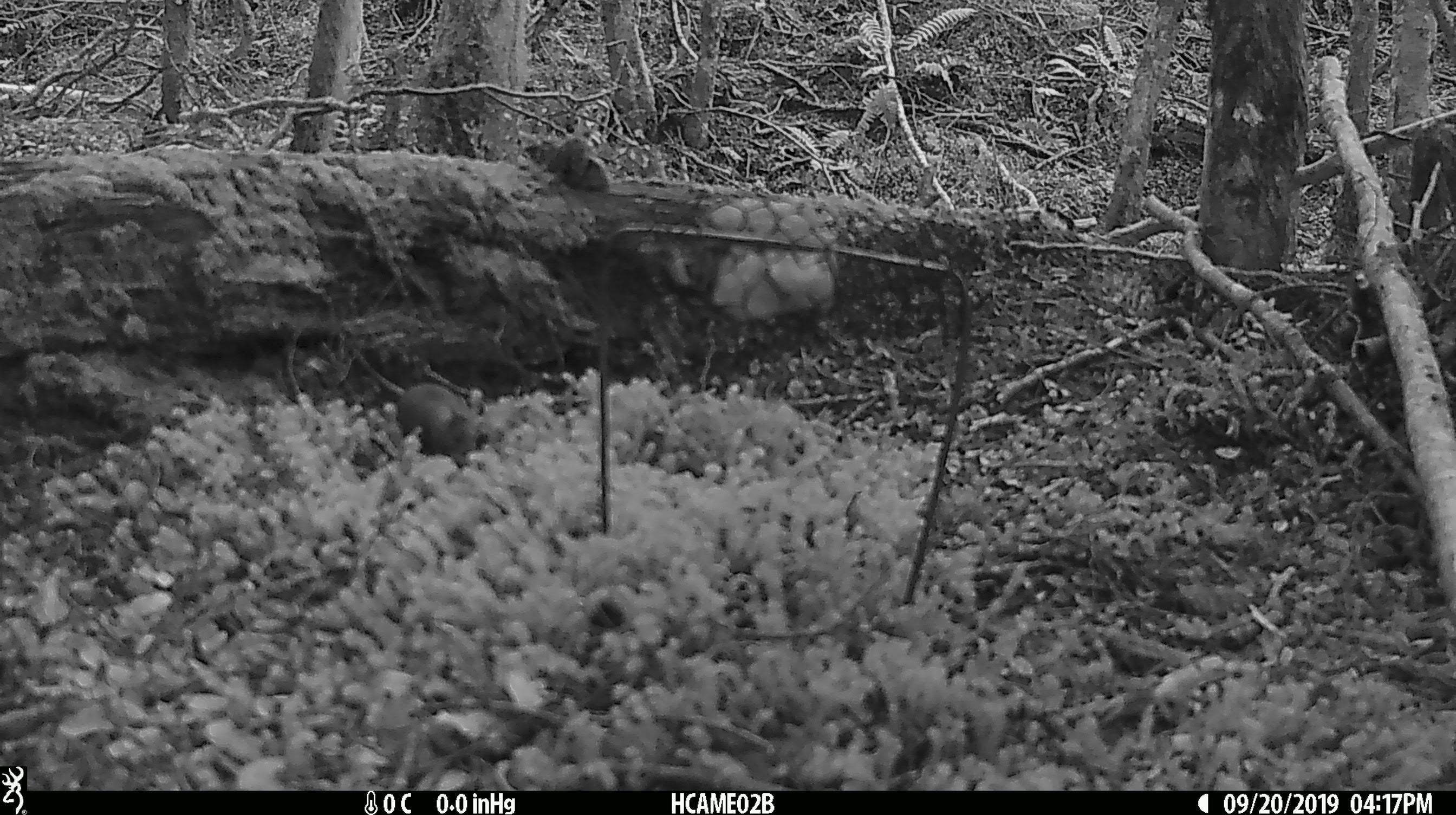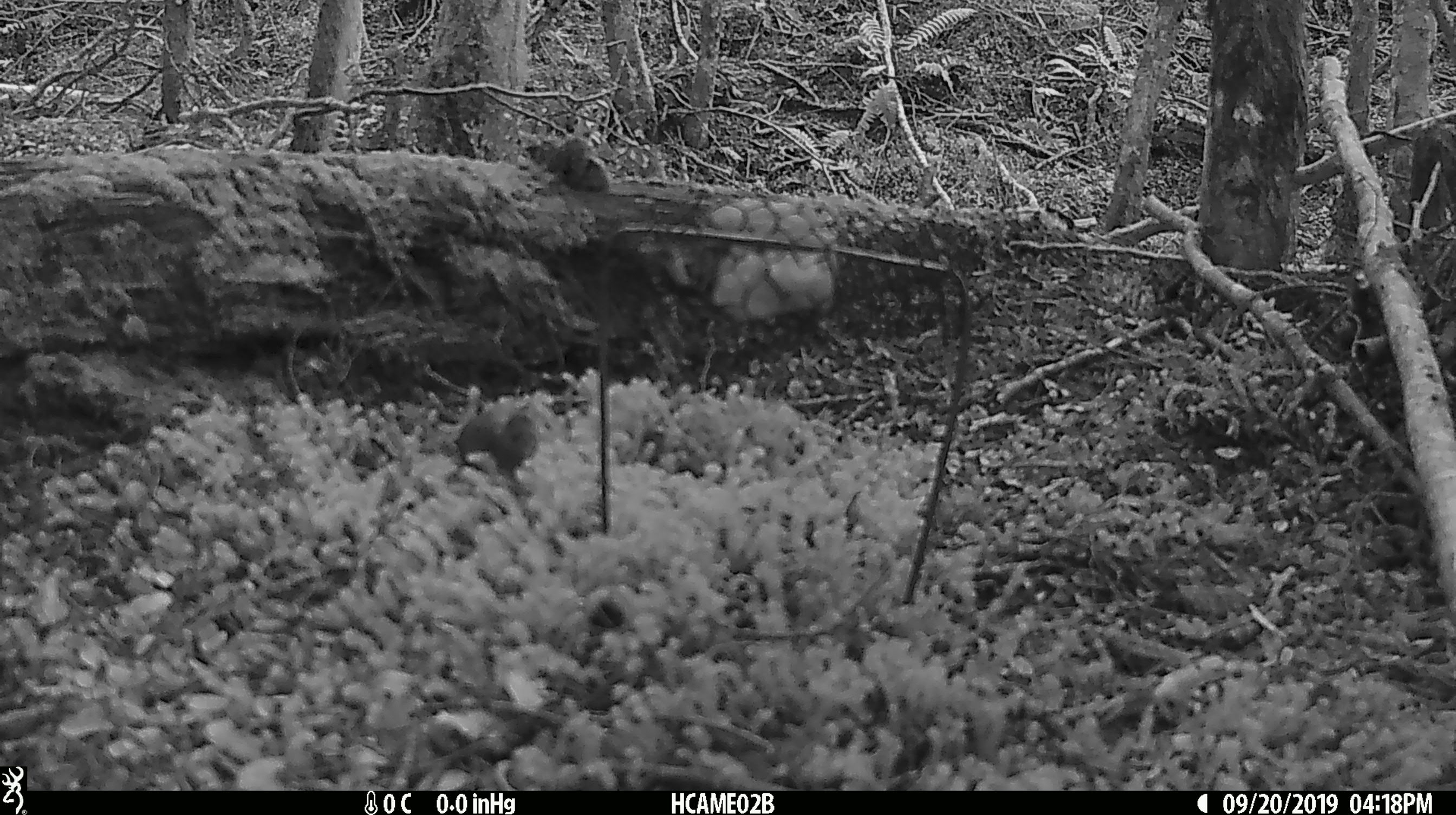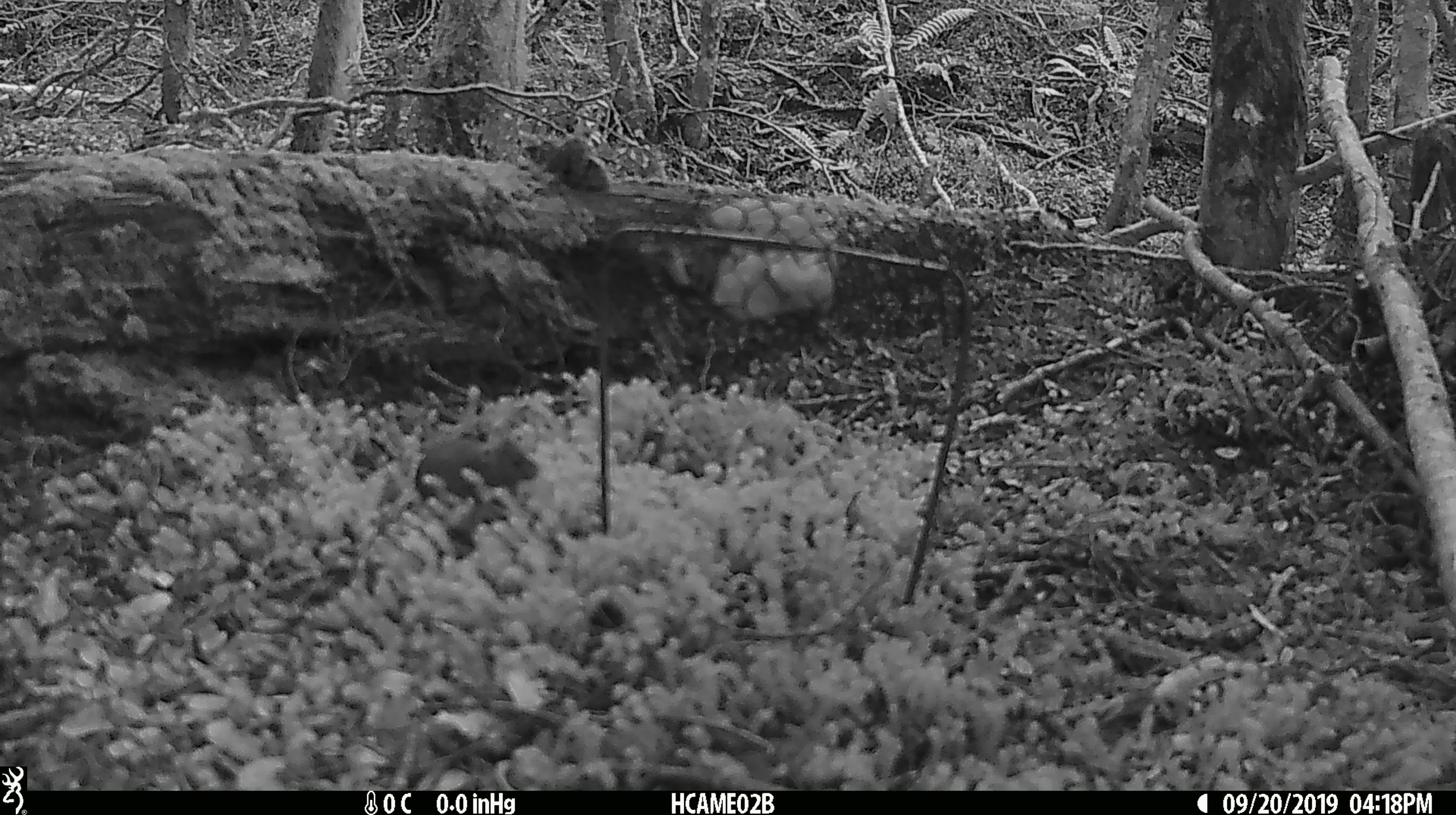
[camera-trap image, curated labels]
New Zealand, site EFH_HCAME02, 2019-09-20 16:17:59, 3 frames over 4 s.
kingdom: Animalia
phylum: Chordata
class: Mammalia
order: Rodentia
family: Muridae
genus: Mus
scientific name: Mus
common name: mouse